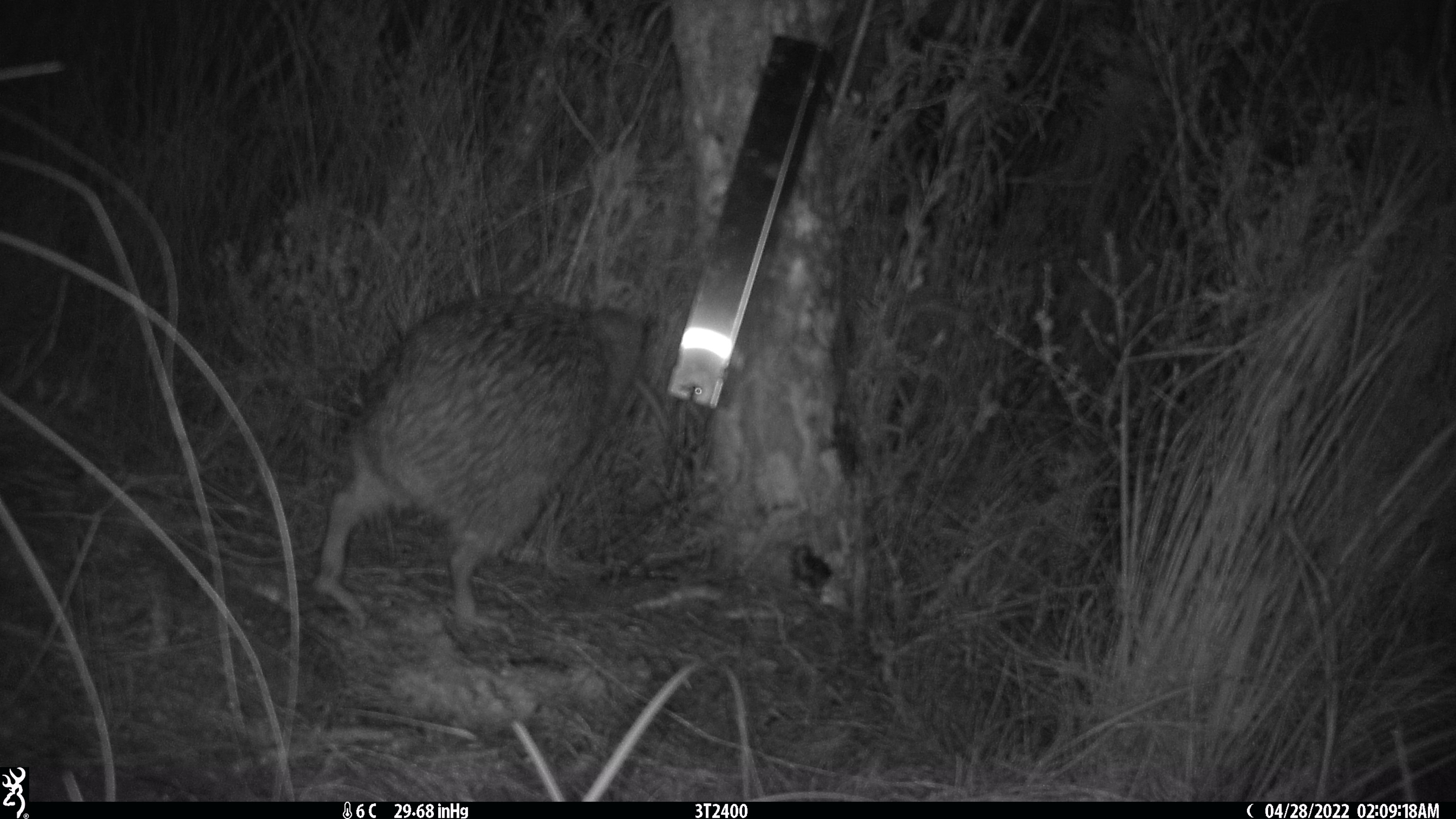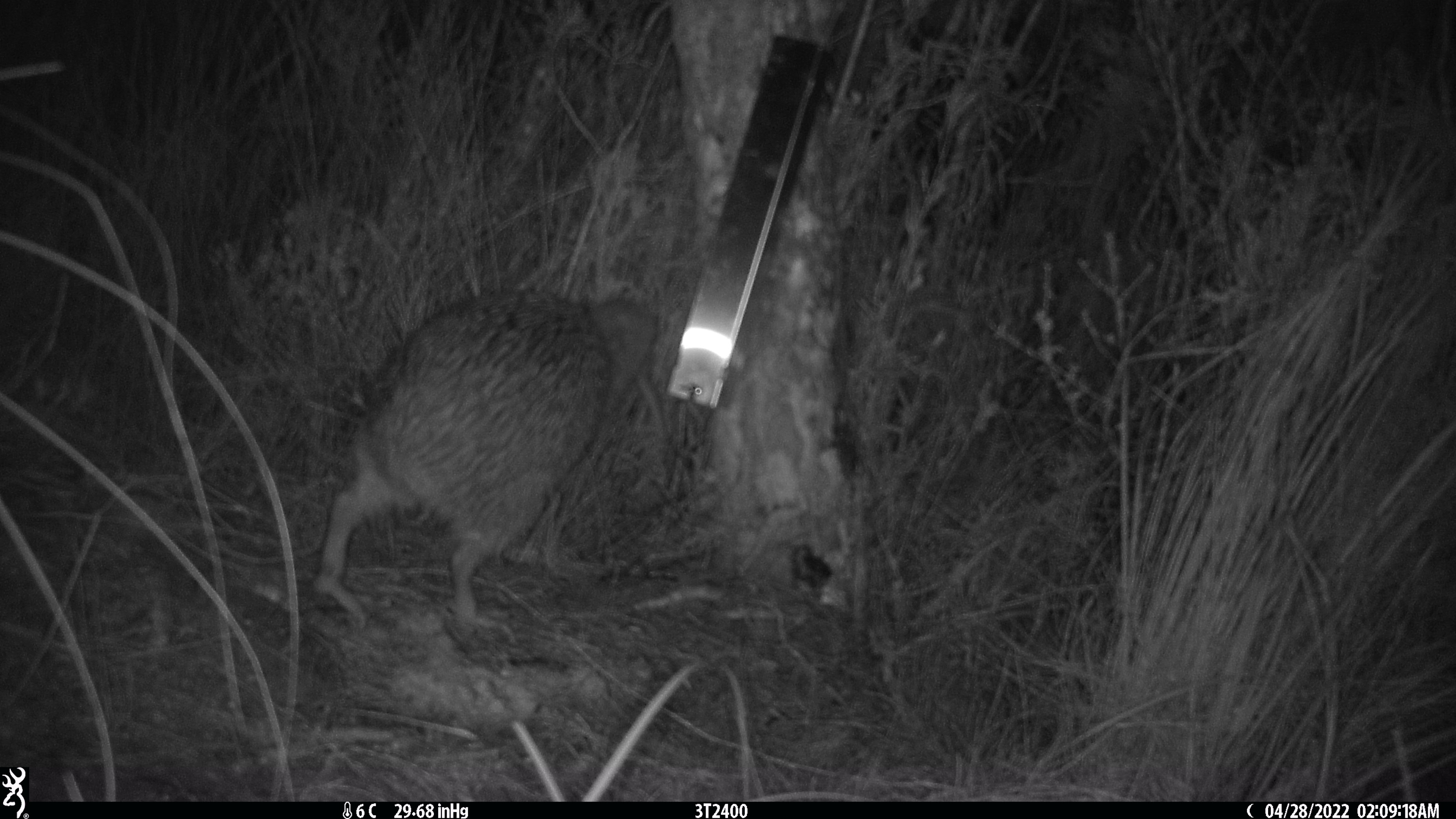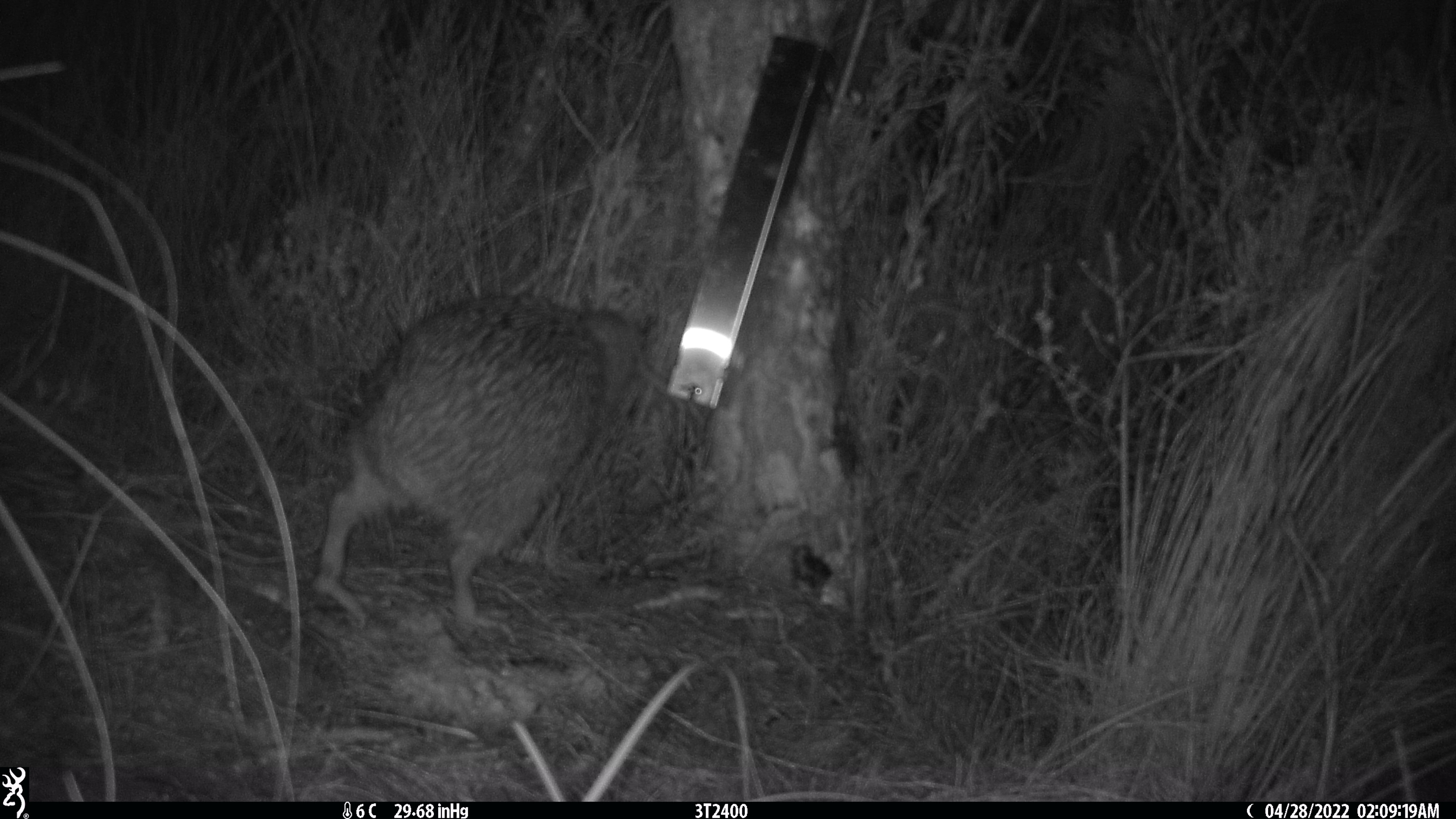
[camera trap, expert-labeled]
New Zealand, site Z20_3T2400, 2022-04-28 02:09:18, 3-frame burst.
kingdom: Animalia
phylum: Chordata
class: Aves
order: Apterygiformes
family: Apterygidae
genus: Apteryx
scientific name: Apteryx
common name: kiwi